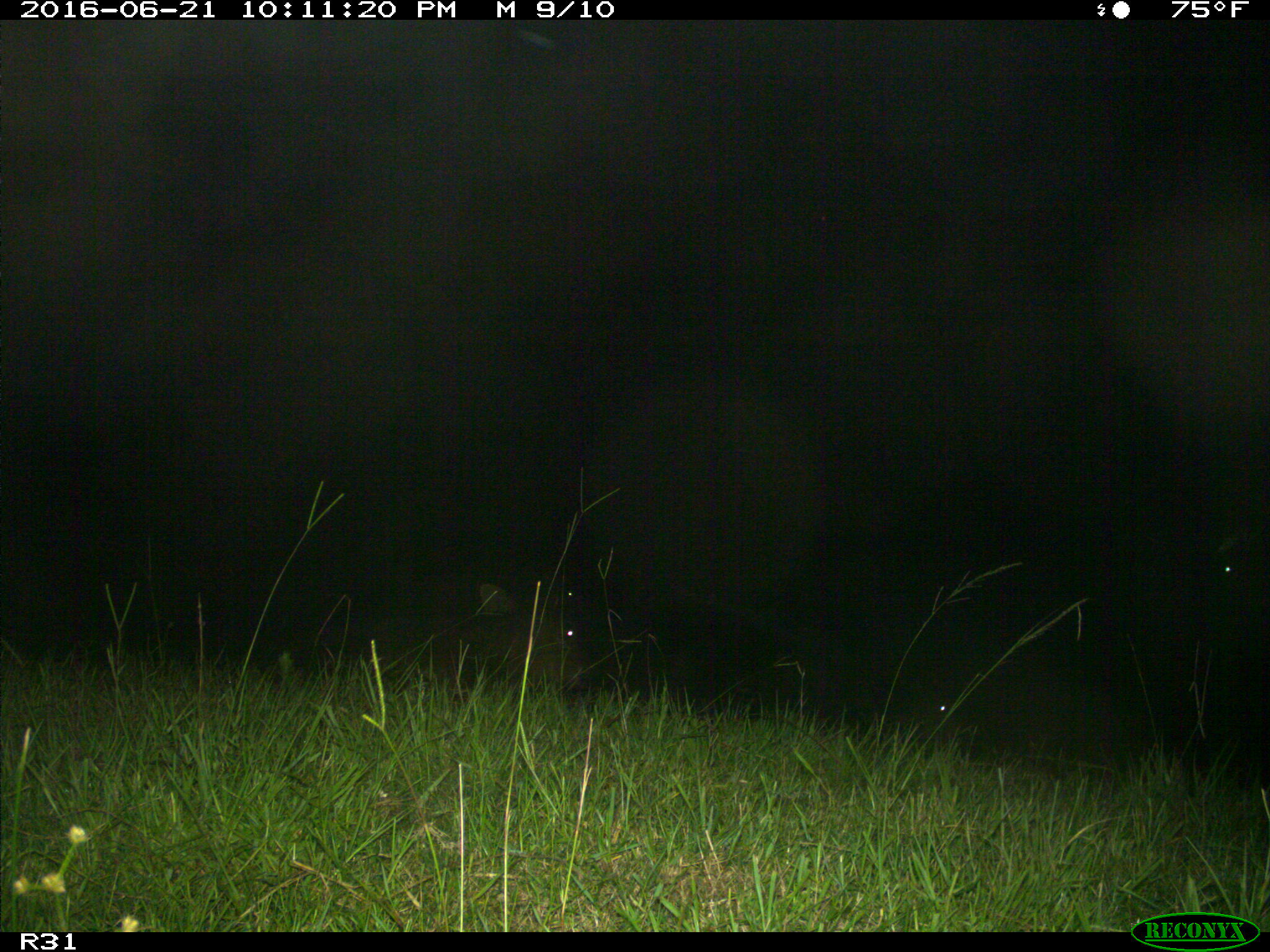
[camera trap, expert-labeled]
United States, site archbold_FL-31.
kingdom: Animalia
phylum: Chordata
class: Mammalia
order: Artiodactyla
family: Bovidae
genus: Bos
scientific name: Bos taurus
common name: domestic cow